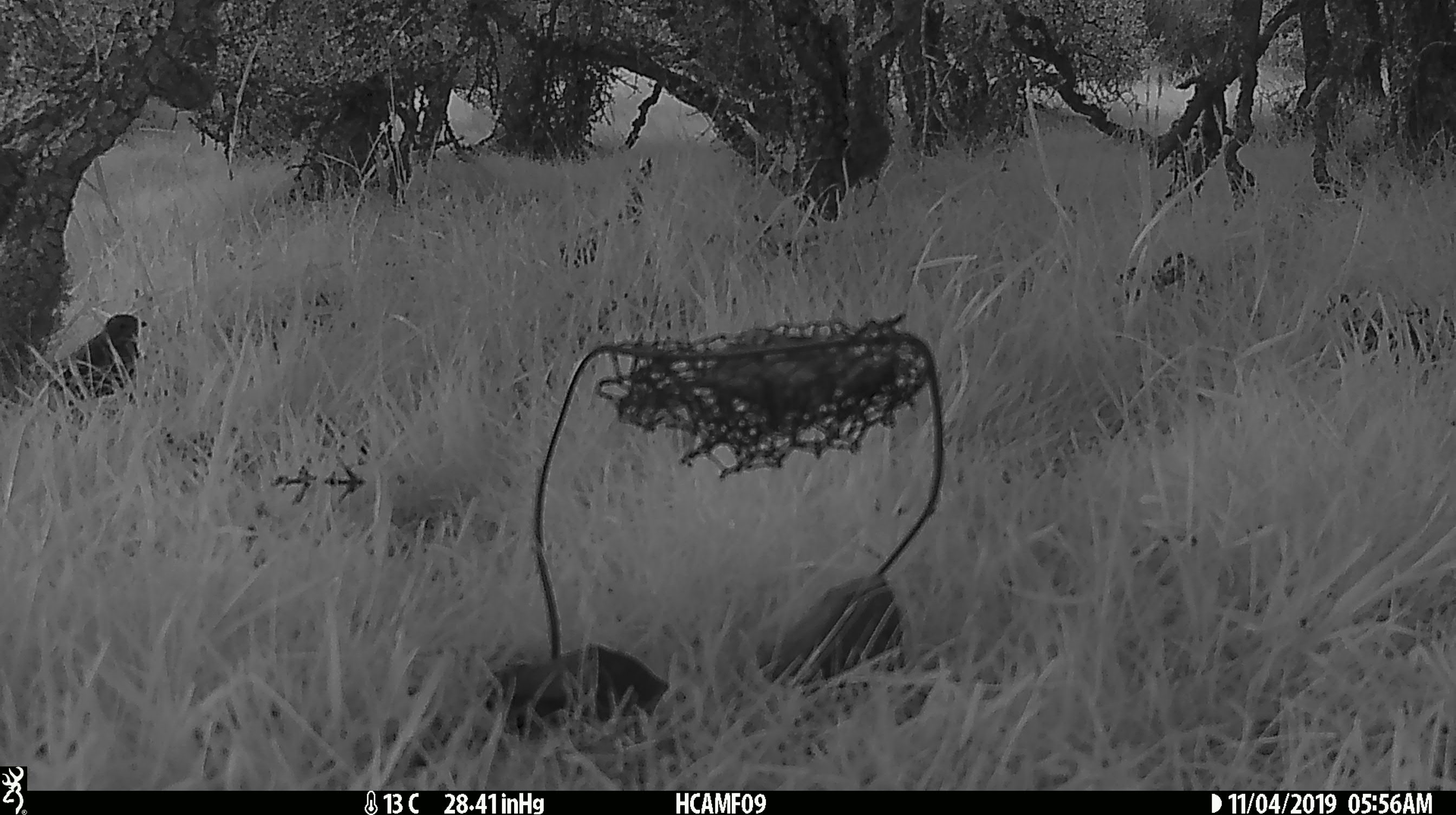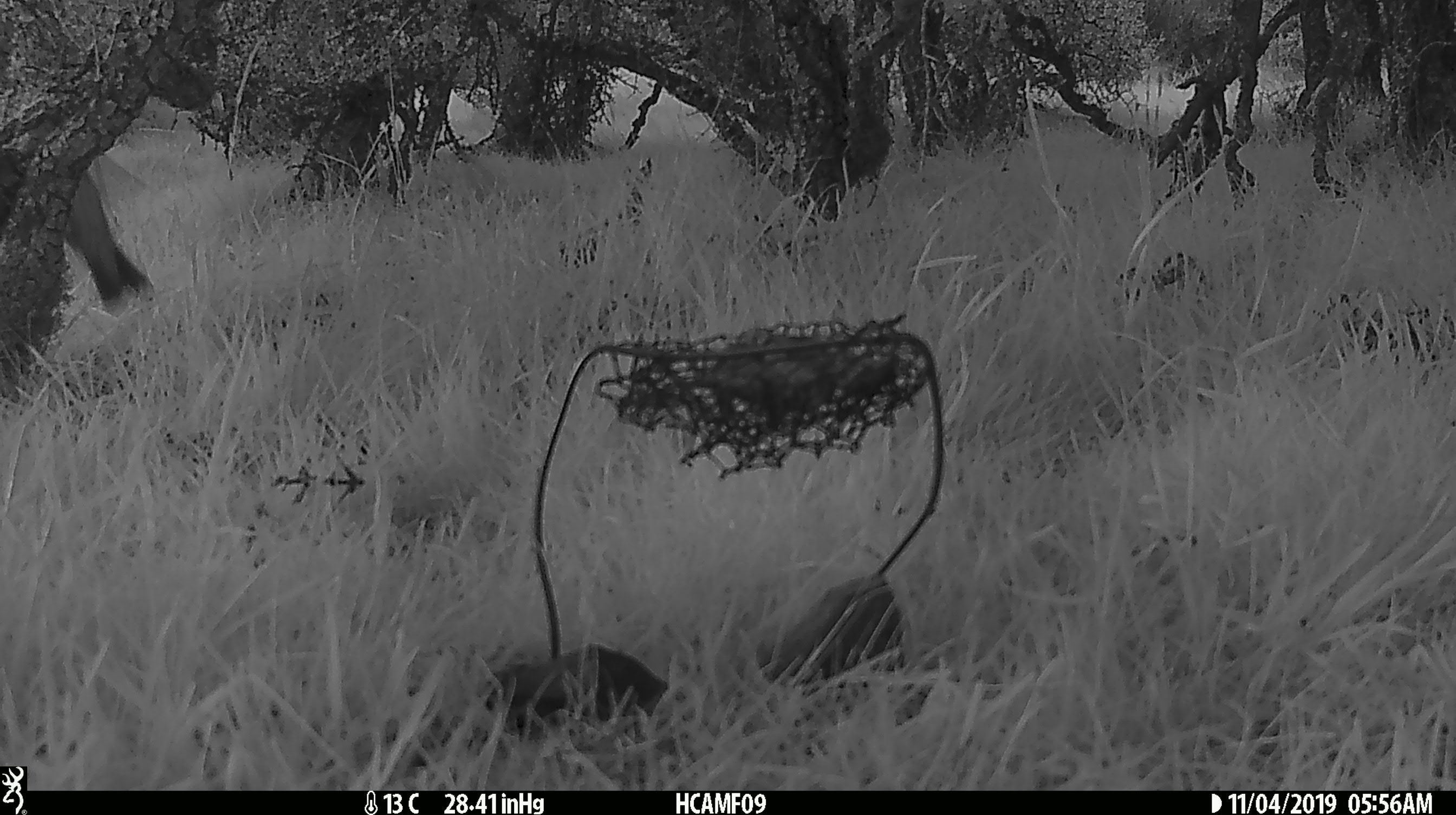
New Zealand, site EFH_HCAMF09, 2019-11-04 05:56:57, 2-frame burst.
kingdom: Animalia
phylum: Chordata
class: Mammalia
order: Rodentia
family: Muridae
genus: Mus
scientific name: Mus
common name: mouse